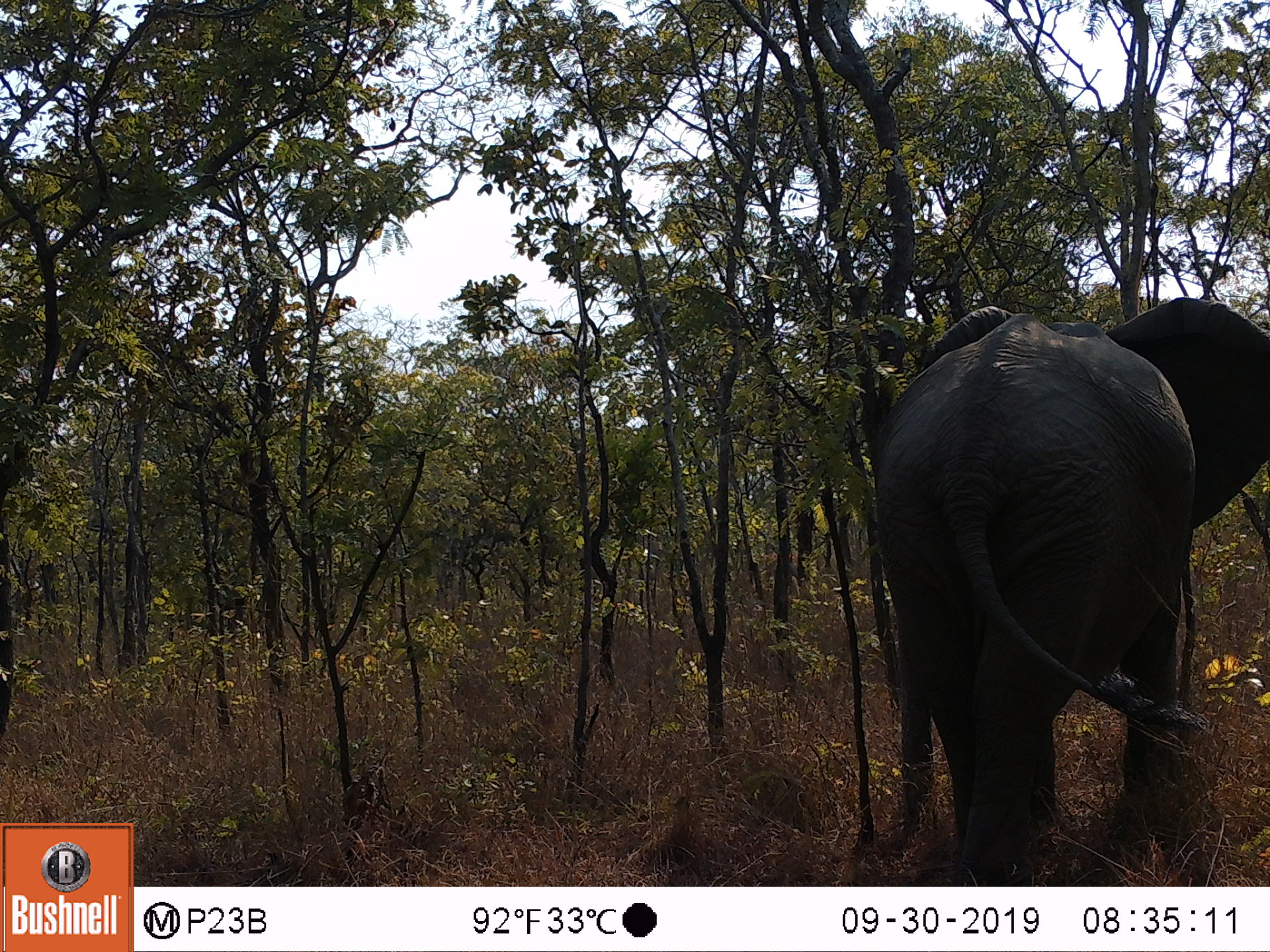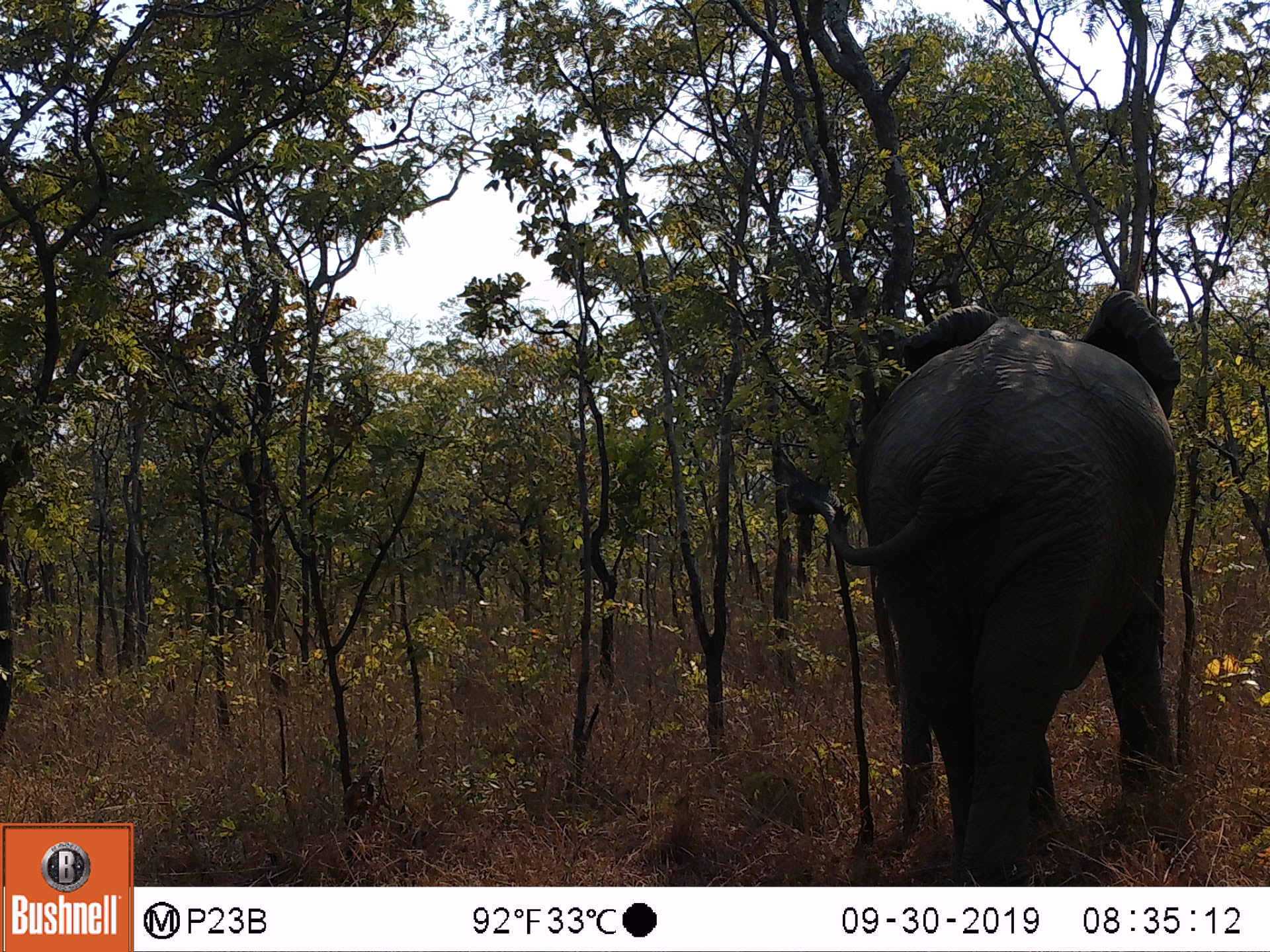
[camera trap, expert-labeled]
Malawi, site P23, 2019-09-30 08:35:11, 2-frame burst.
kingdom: Animalia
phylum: Chordata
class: Mammalia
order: Proboscidea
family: Elephantidae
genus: Loxodonta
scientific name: Loxodonta africana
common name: african savanna elephant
African savanna elephant (Loxodonta africana), count 1.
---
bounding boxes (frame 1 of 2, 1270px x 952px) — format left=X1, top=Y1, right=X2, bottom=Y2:
african savanna elephant: left=868, top=293, right=1266, bottom=883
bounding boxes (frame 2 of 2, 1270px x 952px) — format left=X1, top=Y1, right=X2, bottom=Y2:
african savanna elephant: left=824, top=282, right=1189, bottom=880